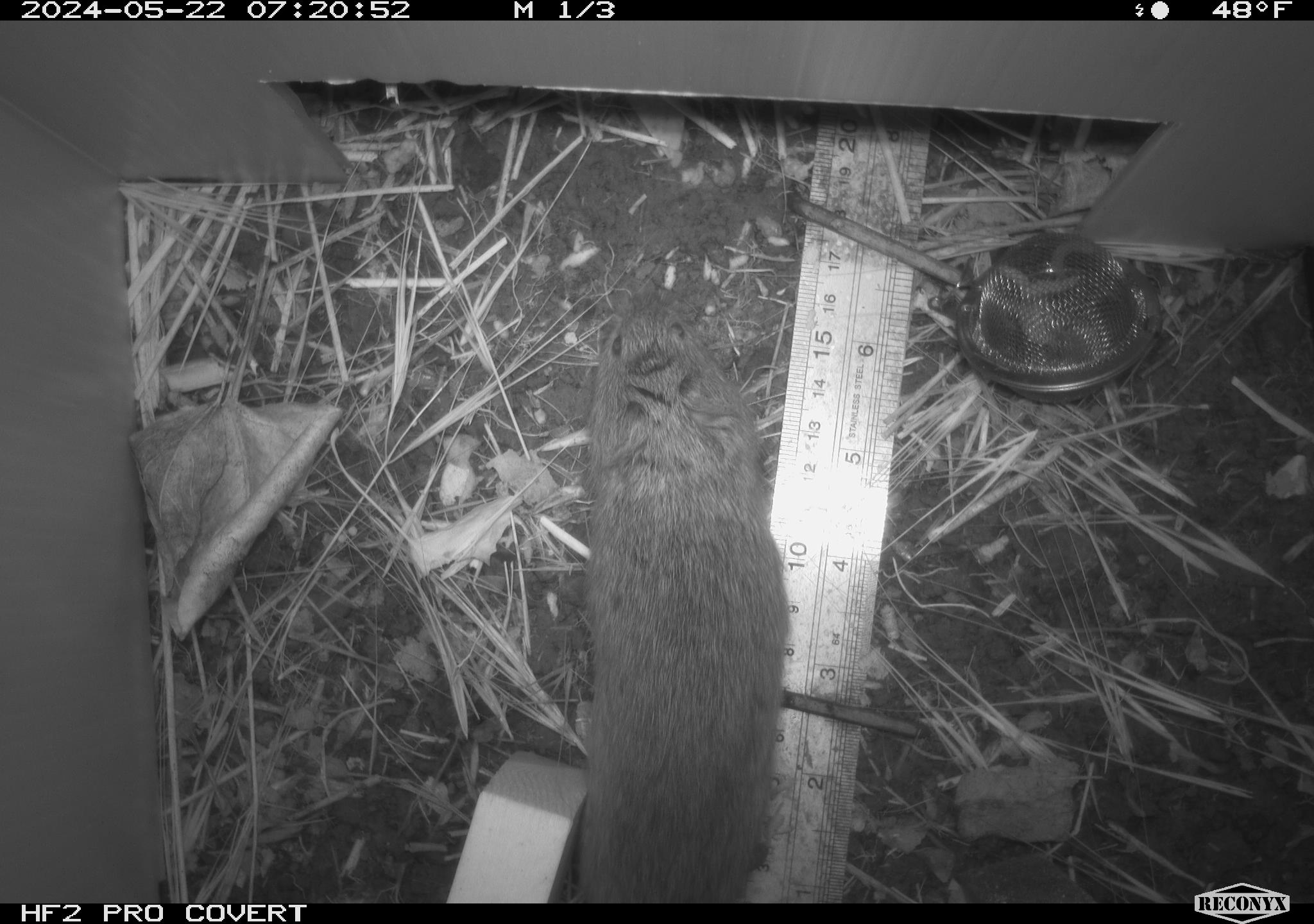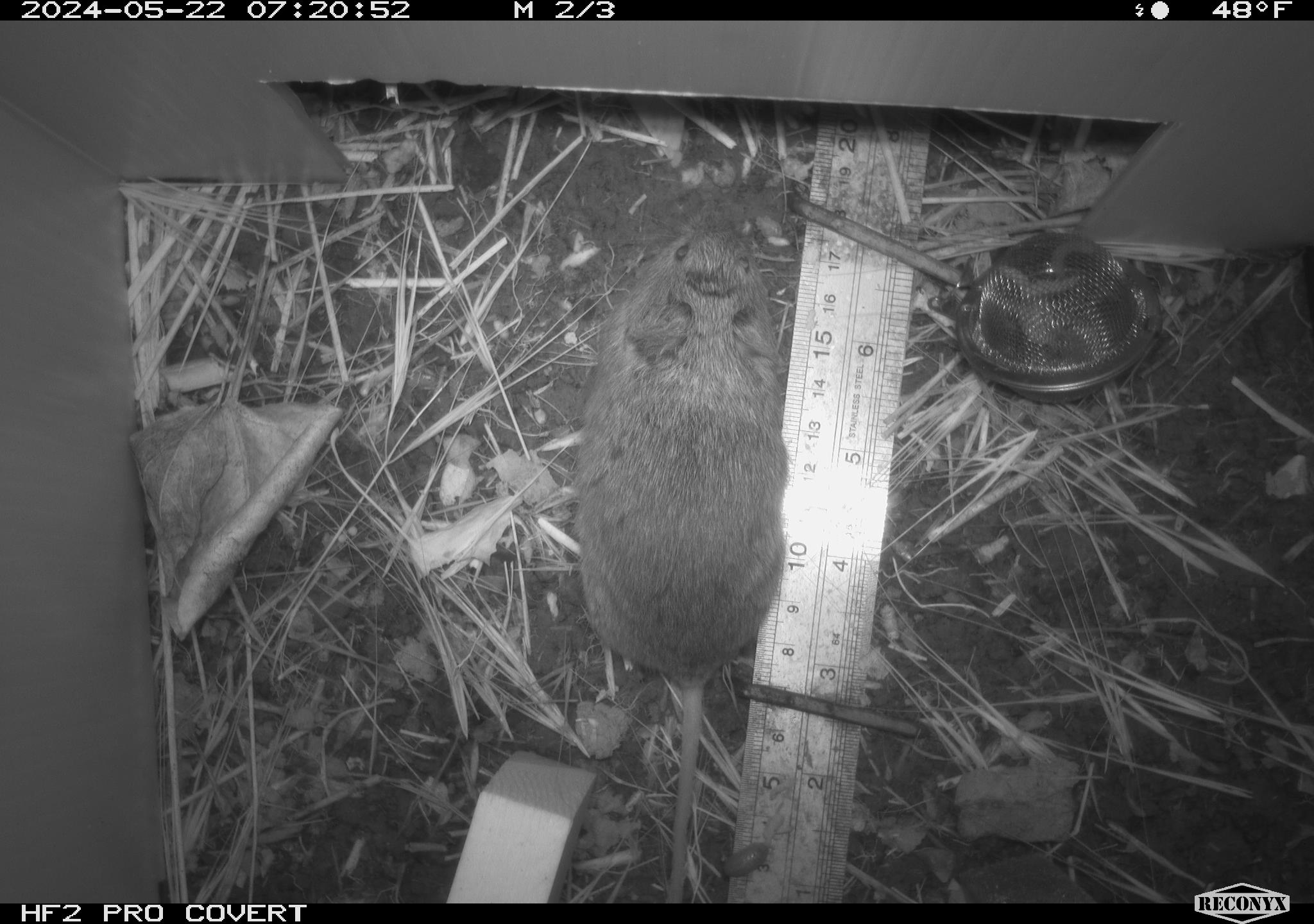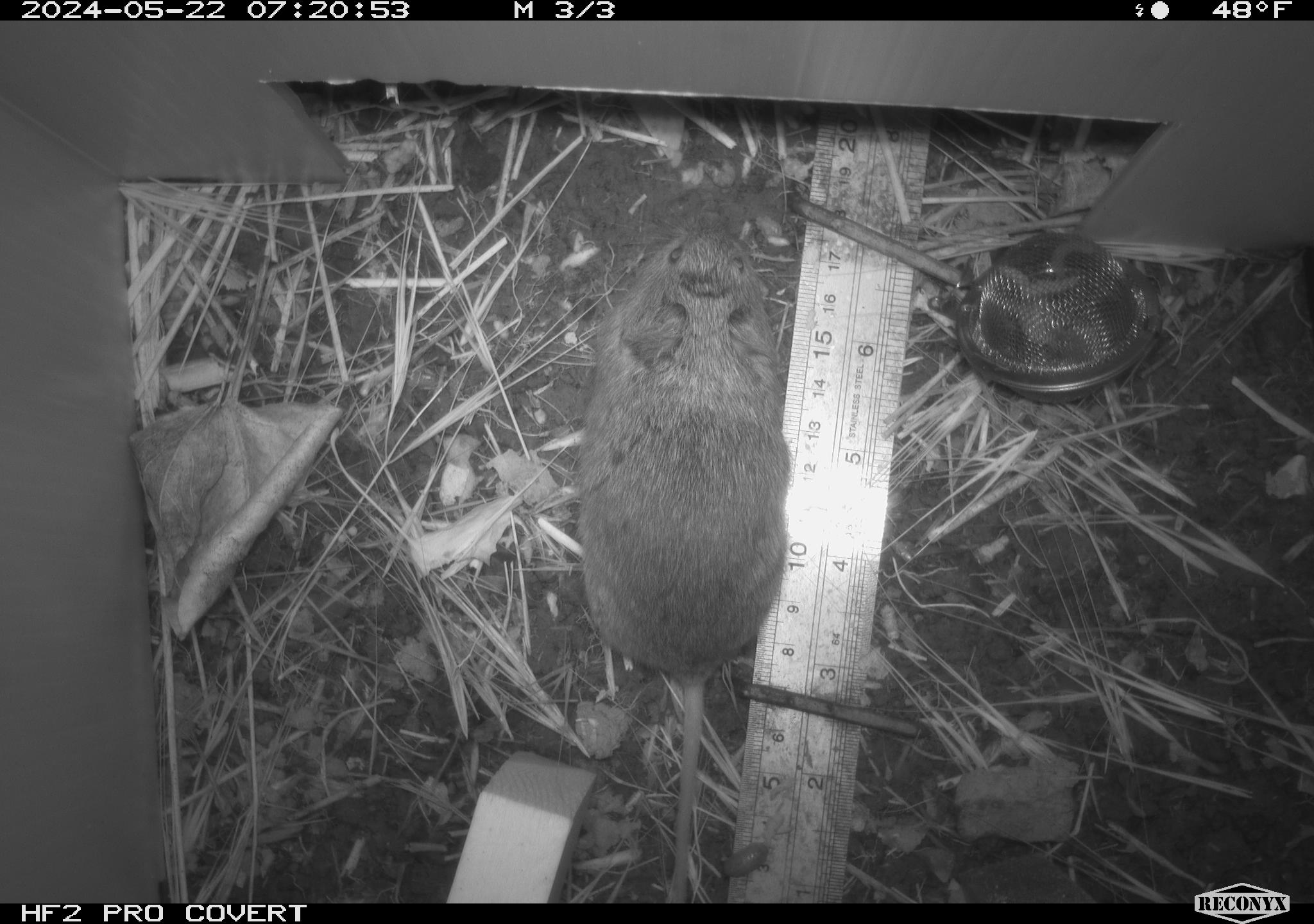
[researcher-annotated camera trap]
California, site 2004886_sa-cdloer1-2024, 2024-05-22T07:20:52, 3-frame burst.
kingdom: Animalia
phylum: Chordata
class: Mammalia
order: Rodentia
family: Cricetidae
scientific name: Arvicolinae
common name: voles, lemmings, and muskrats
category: arvicolinae subfamily